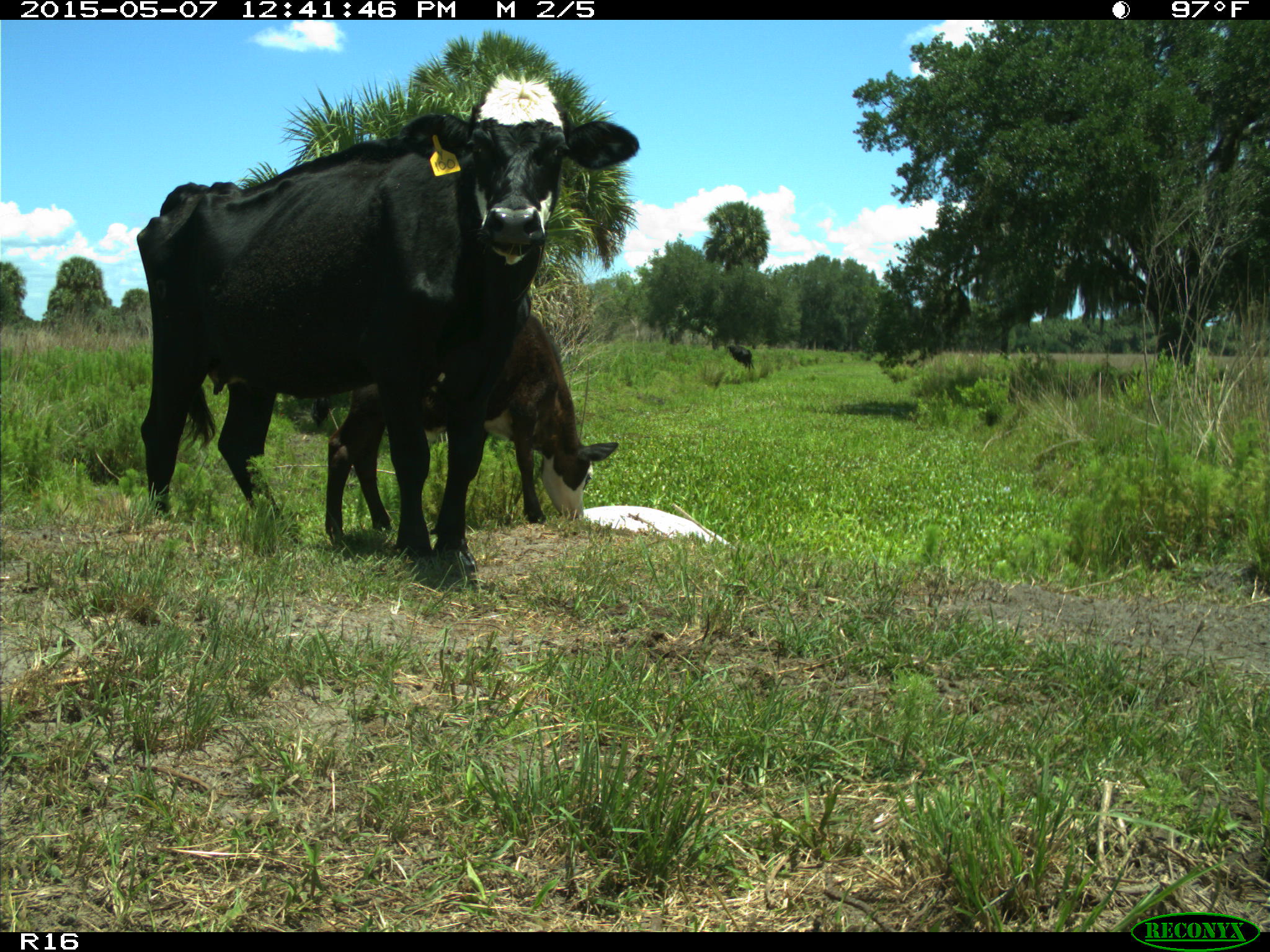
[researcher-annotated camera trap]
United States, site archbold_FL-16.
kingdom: Animalia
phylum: Chordata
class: Mammalia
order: Artiodactyla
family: Bovidae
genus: Bos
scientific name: Bos taurus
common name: domestic cow